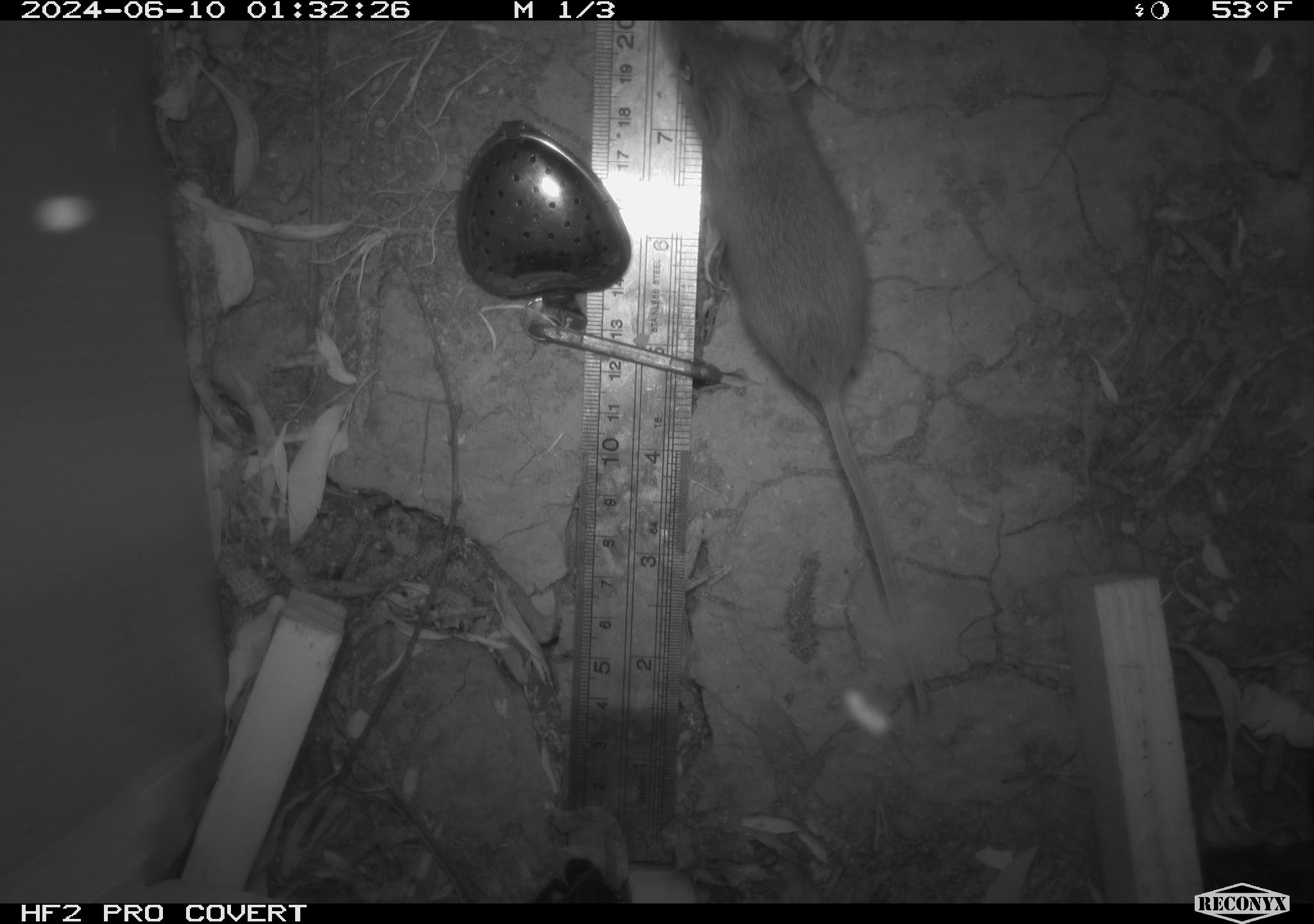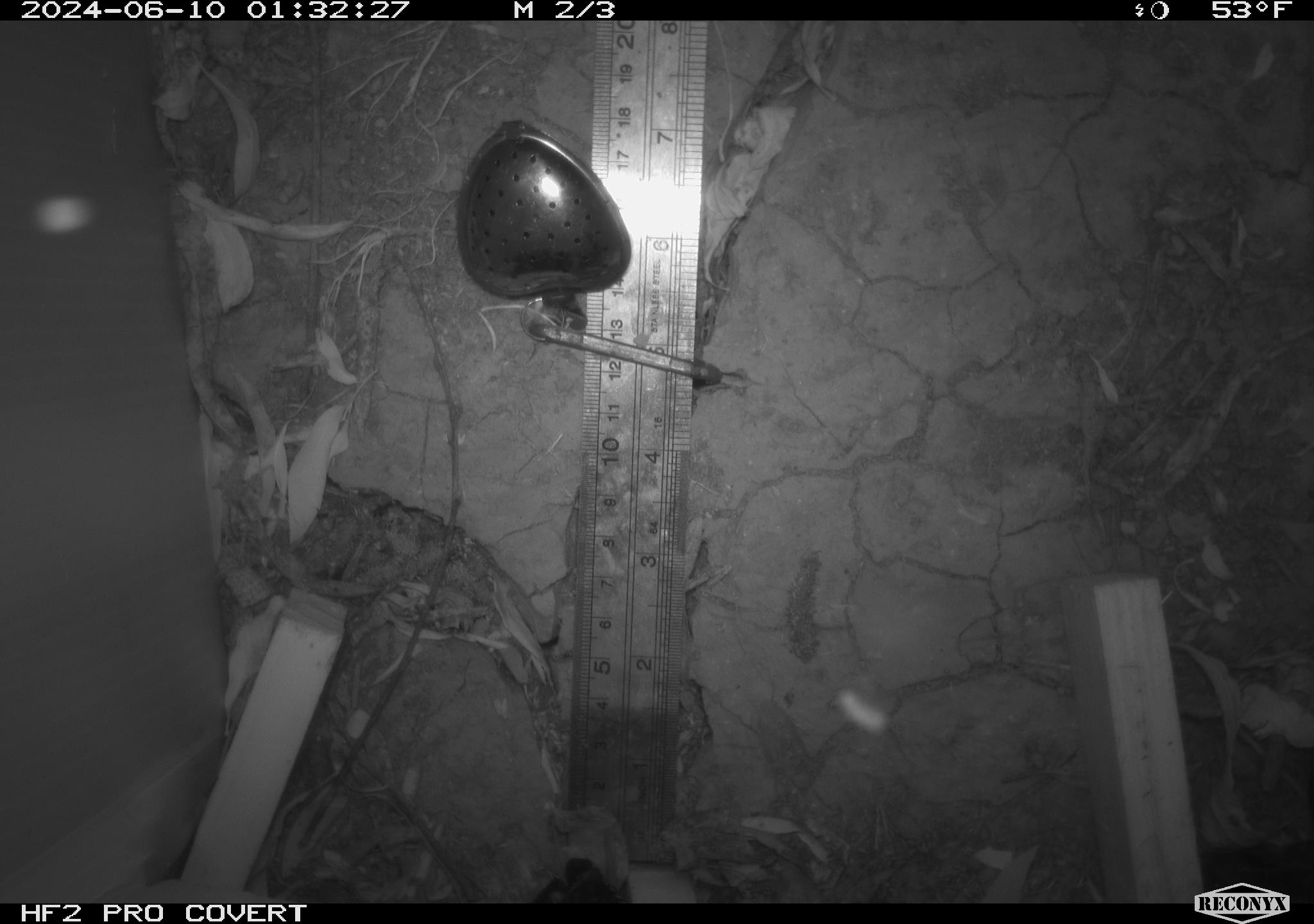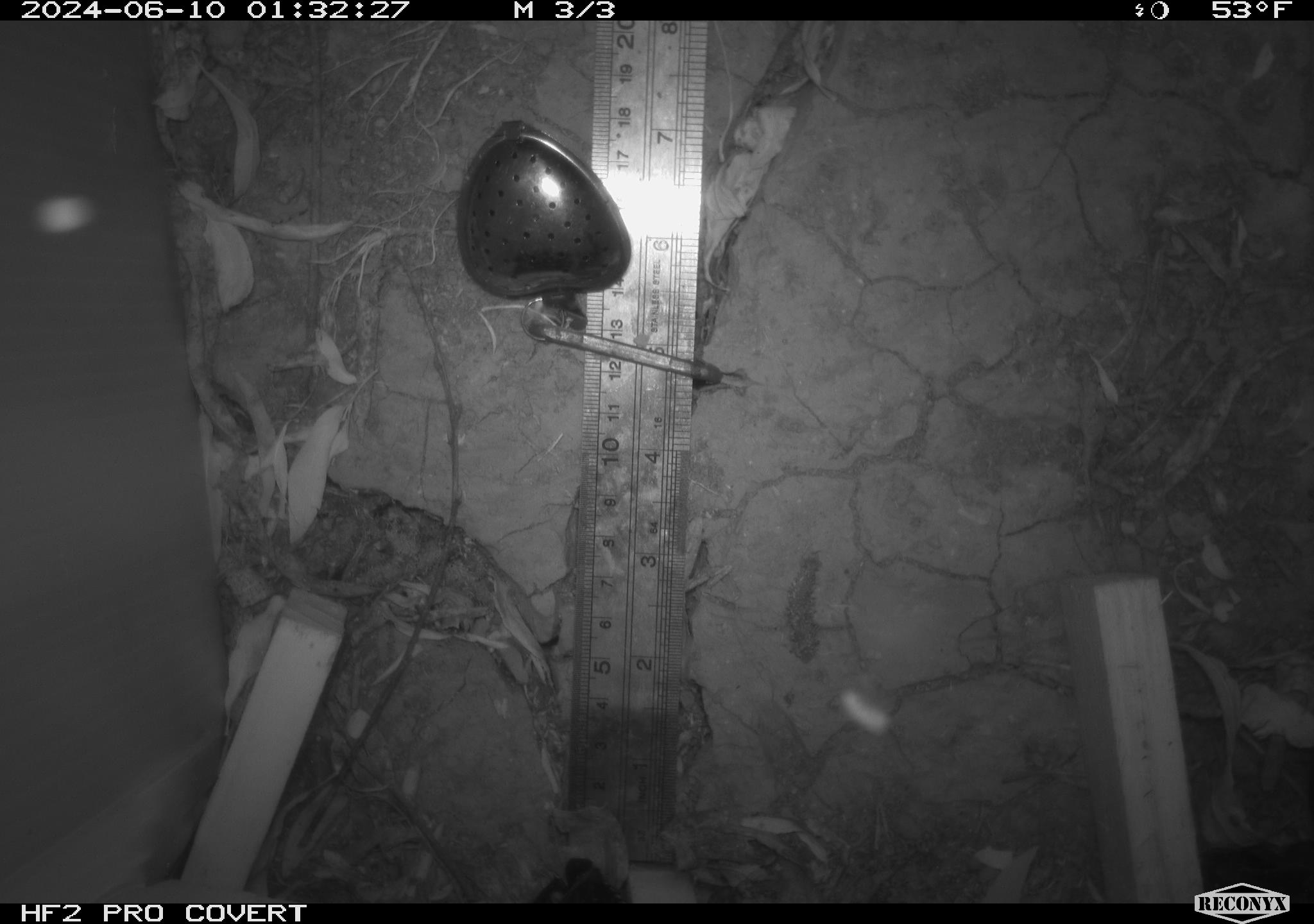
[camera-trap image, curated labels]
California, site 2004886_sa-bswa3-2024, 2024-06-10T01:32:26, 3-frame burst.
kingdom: Animalia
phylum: Chordata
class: Mammalia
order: Rodentia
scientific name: Rodentia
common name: mouse species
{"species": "mouse species (Rodentia)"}